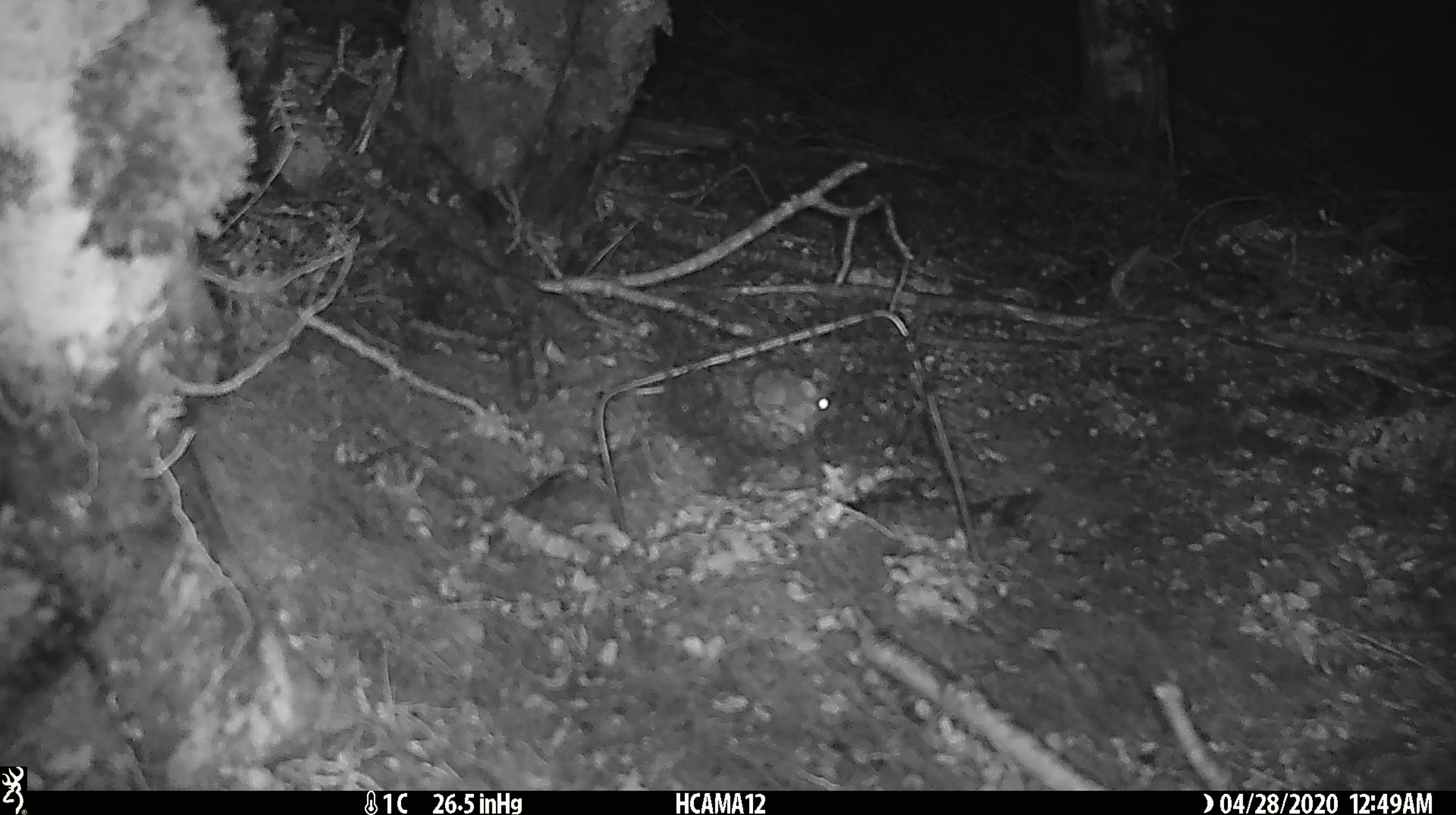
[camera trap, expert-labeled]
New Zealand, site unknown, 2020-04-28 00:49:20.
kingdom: Animalia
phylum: Chordata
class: Mammalia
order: Rodentia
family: Muridae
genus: Mus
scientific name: Mus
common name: mouse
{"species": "mouse (Mus)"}